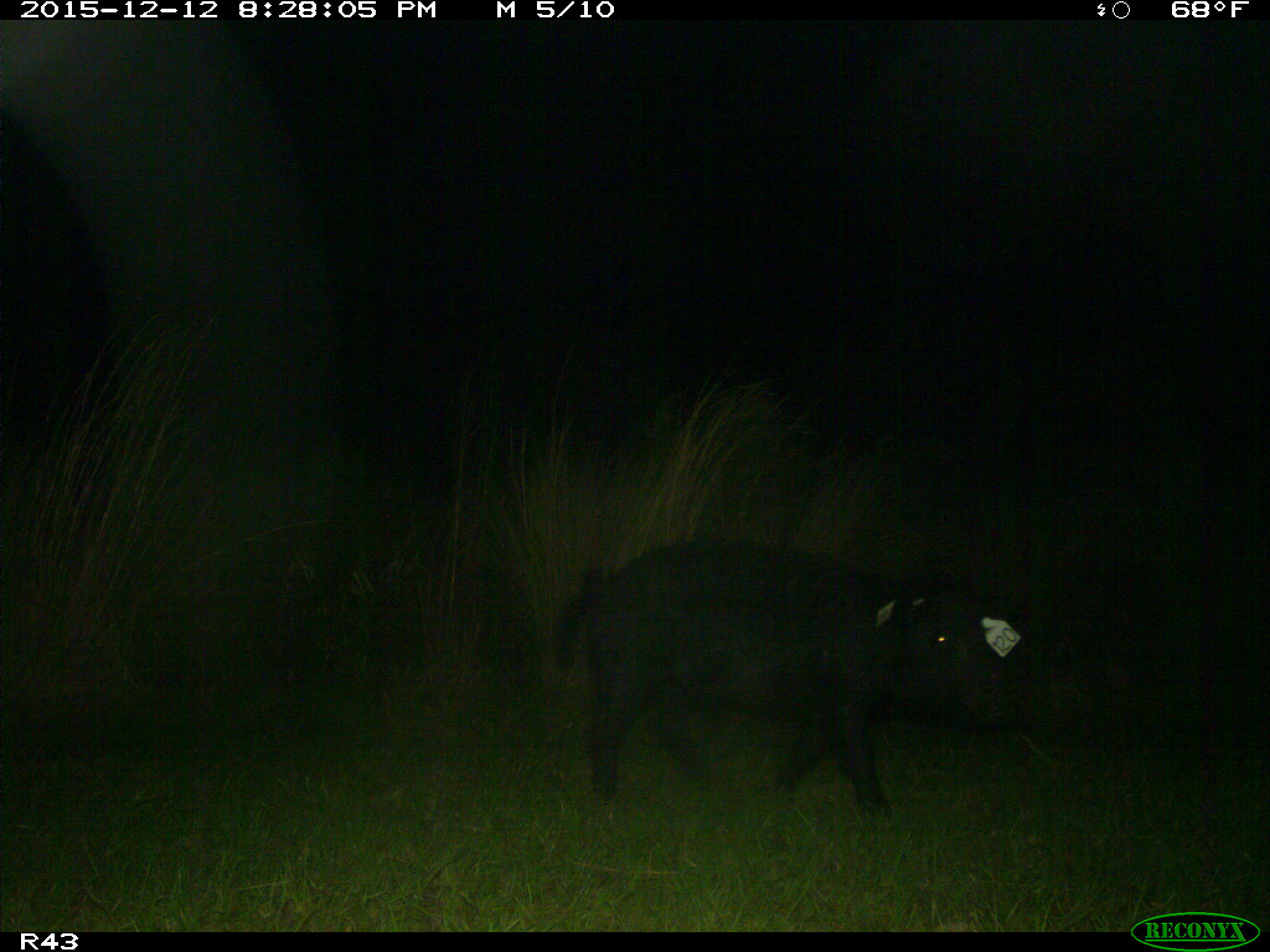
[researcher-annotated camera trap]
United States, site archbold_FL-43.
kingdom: Animalia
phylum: Chordata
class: Mammalia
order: Artiodactyla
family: Suidae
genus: Sus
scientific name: Sus scrofa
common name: wild boar